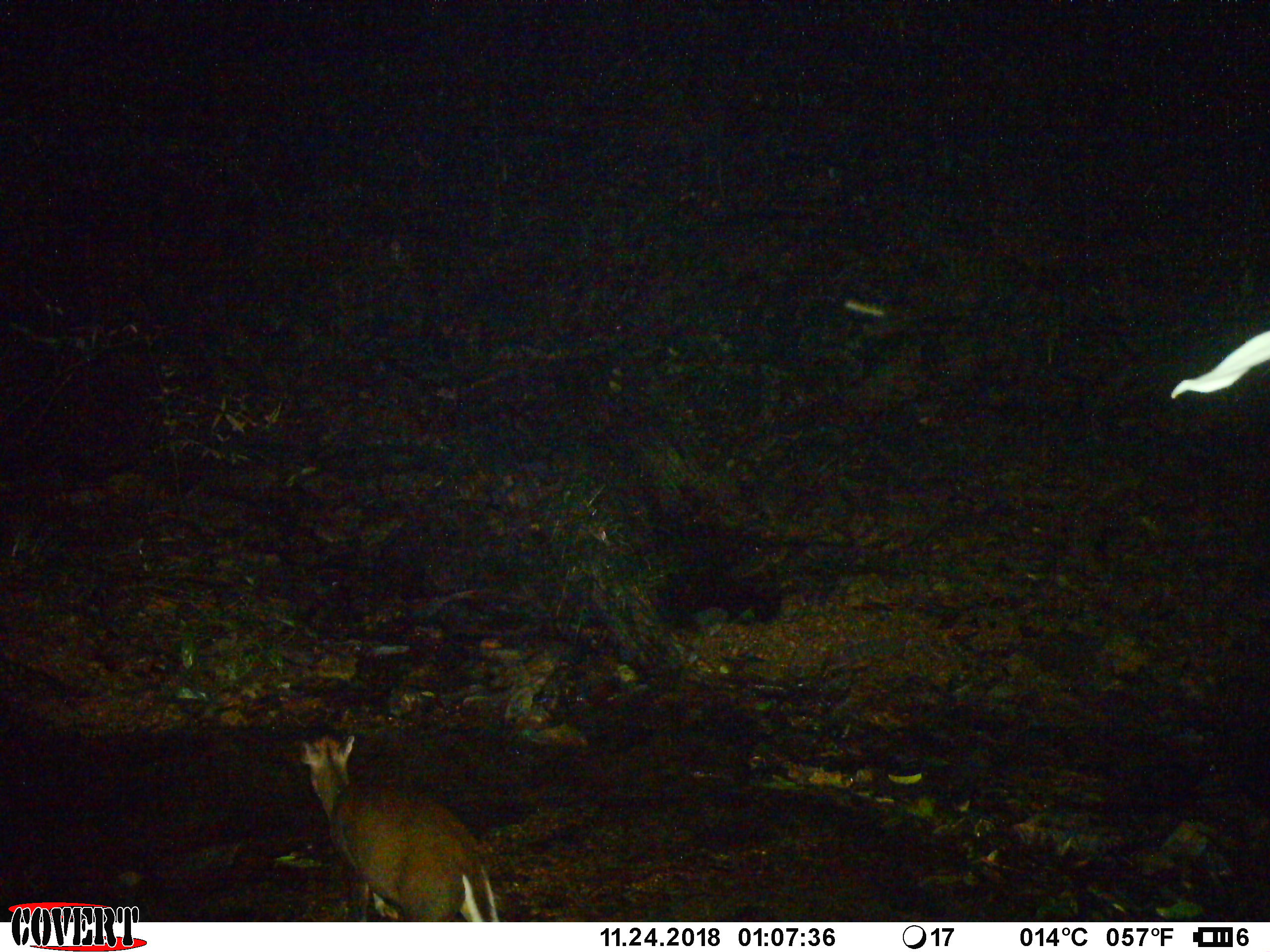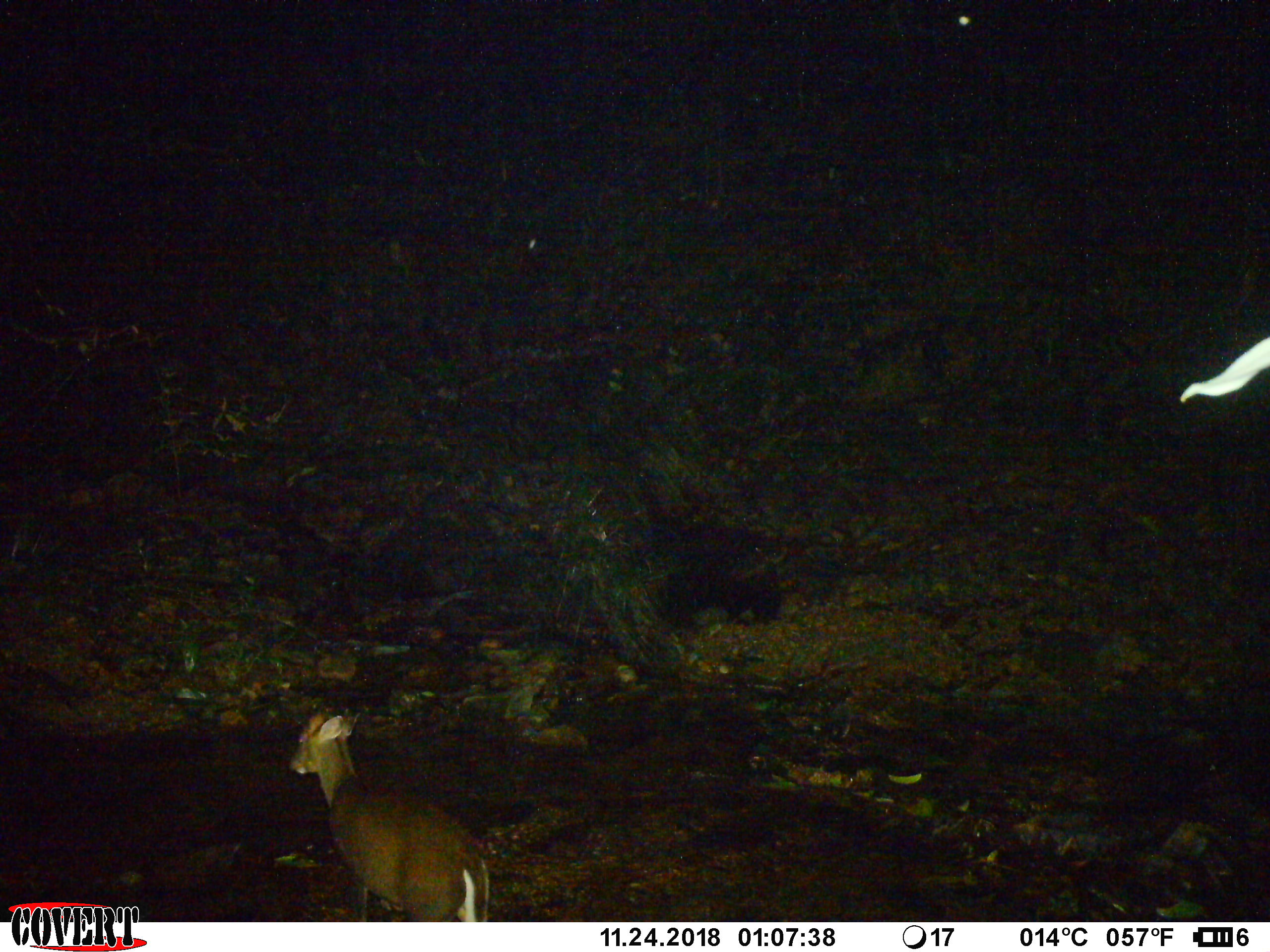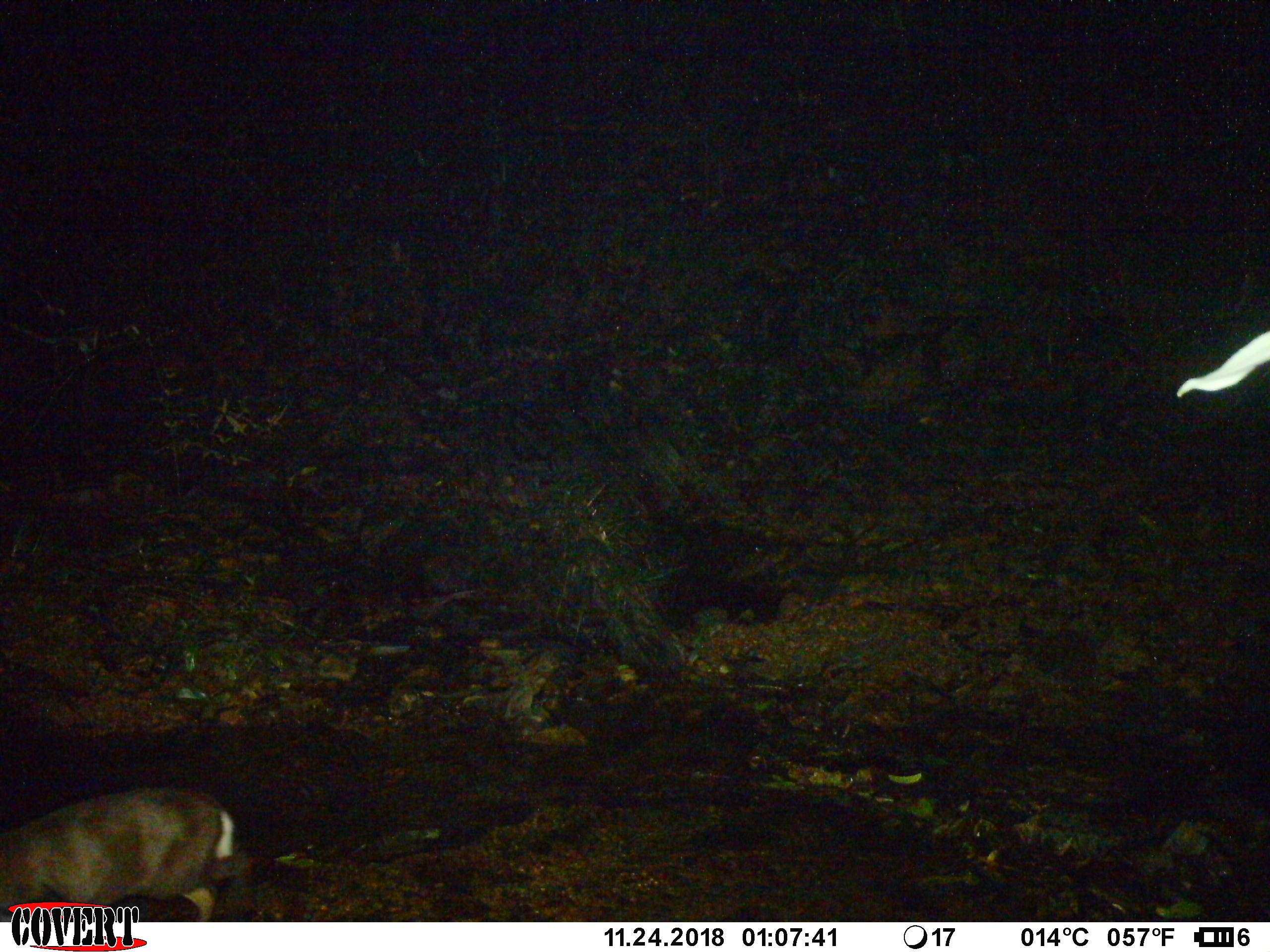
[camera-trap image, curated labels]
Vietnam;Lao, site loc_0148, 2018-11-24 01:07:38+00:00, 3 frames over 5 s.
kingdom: Animalia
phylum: Chordata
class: Mammalia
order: Artiodactyla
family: Cervidae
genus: Muntiacus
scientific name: Muntiacus rooseveltorum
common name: roosevelt's muntjac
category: roosevelts muntjac group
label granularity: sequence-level